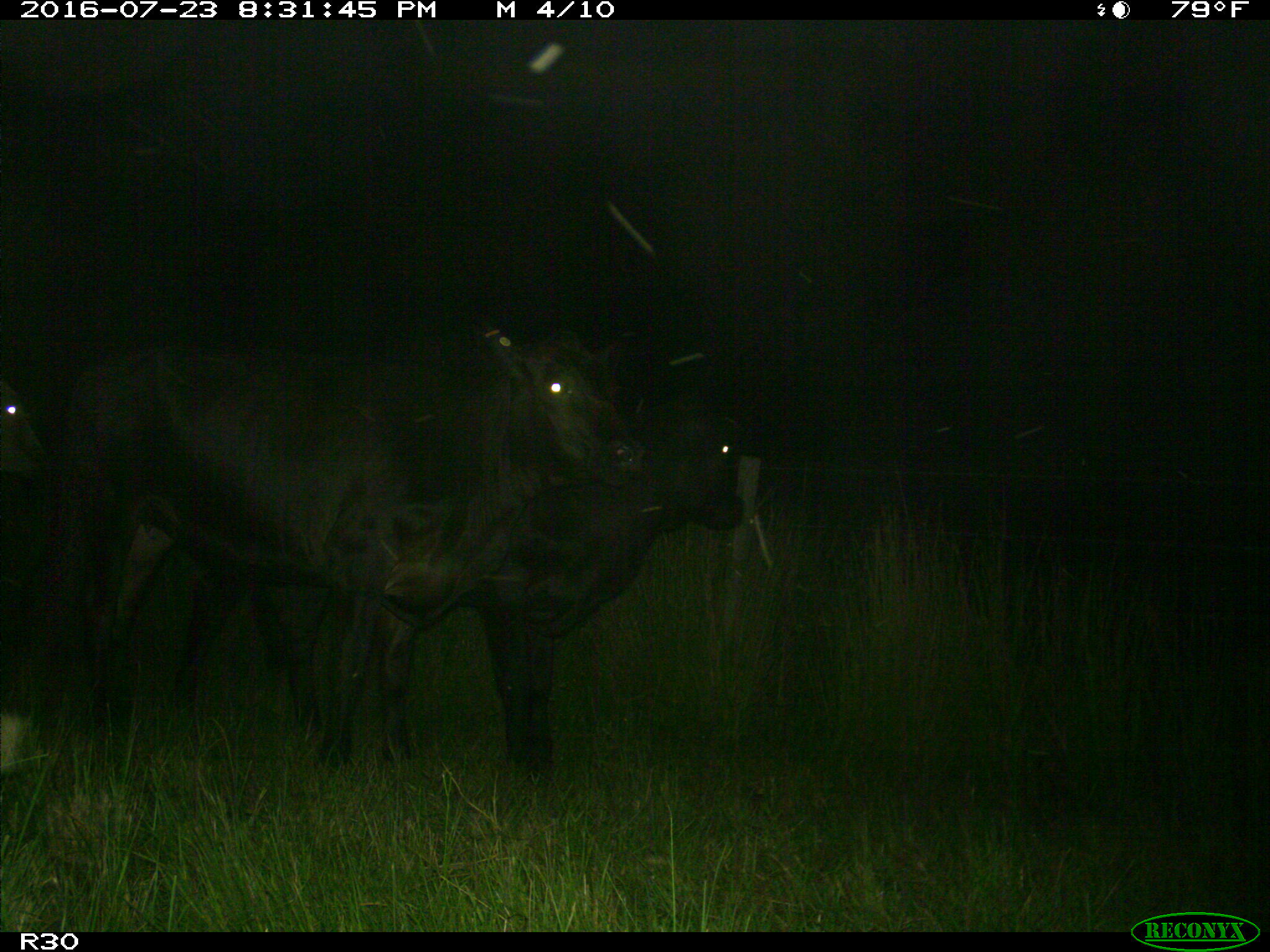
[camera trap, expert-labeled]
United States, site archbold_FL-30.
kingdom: Animalia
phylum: Chordata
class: Mammalia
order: Artiodactyla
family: Bovidae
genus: Bos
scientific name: Bos taurus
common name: domestic cow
Bos taurus (domestic cow).